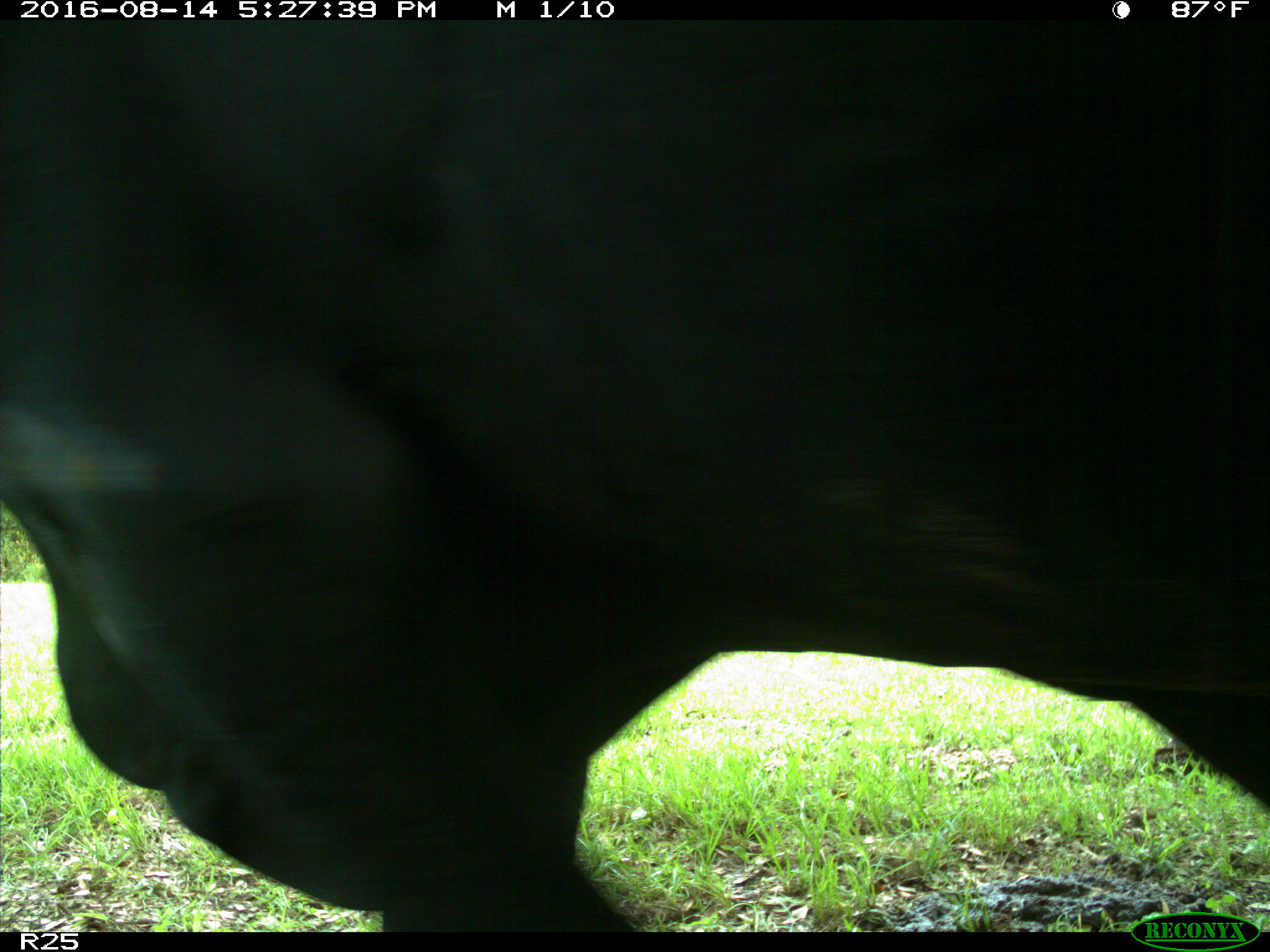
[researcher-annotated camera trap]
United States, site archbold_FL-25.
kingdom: Animalia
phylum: Chordata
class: Mammalia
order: Artiodactyla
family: Bovidae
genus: Bos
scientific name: Bos taurus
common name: domestic cow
Bos taurus (domestic cow).